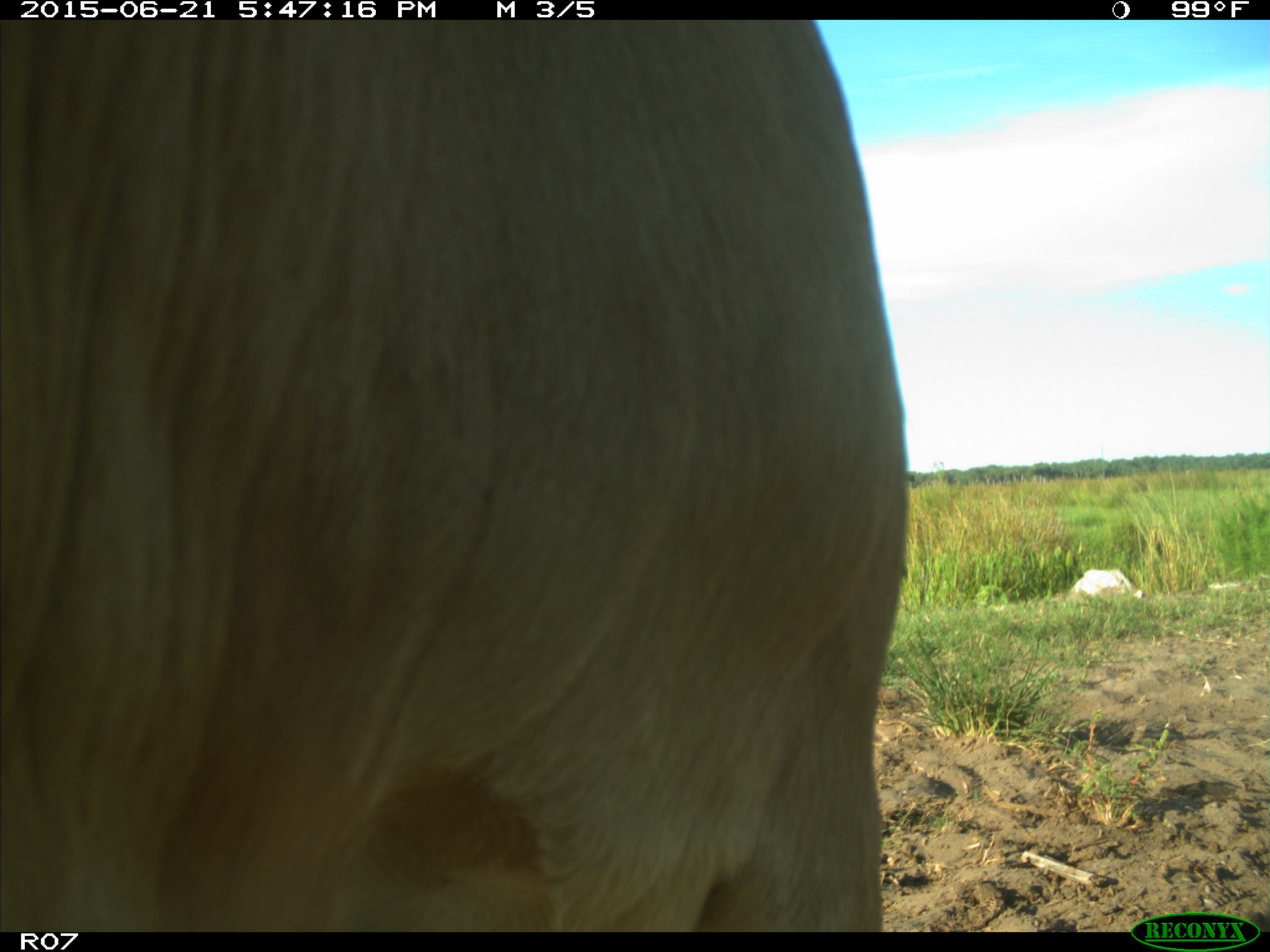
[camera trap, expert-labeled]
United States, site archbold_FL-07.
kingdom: Animalia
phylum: Chordata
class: Mammalia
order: Artiodactyla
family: Bovidae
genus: Bos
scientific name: Bos taurus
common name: domestic cow